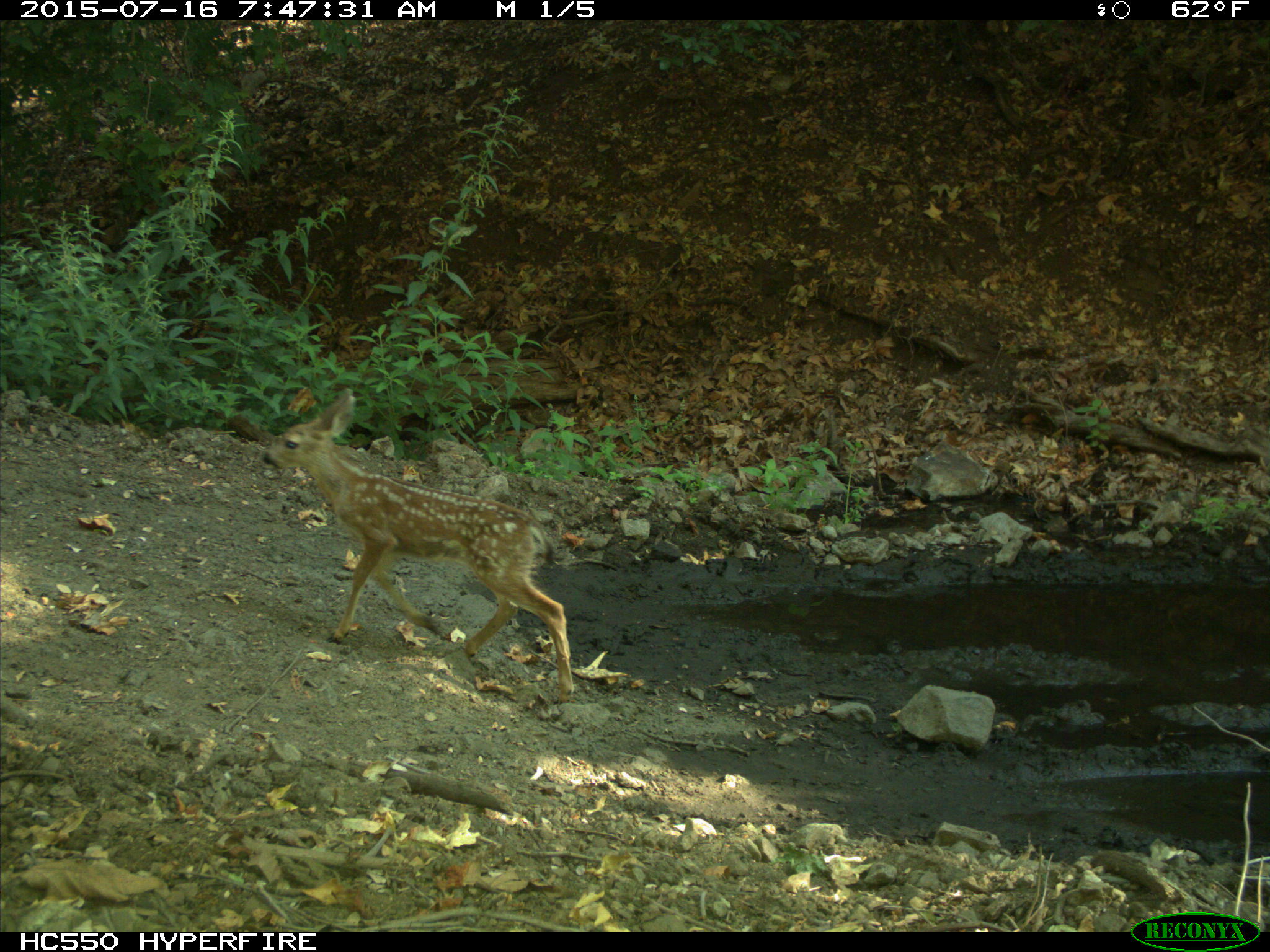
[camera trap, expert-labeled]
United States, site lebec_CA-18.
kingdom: Animalia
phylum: Chordata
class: Mammalia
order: Artiodactyla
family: Cervidae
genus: Odocoileus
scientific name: Odocoileus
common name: deer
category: unidentified deer